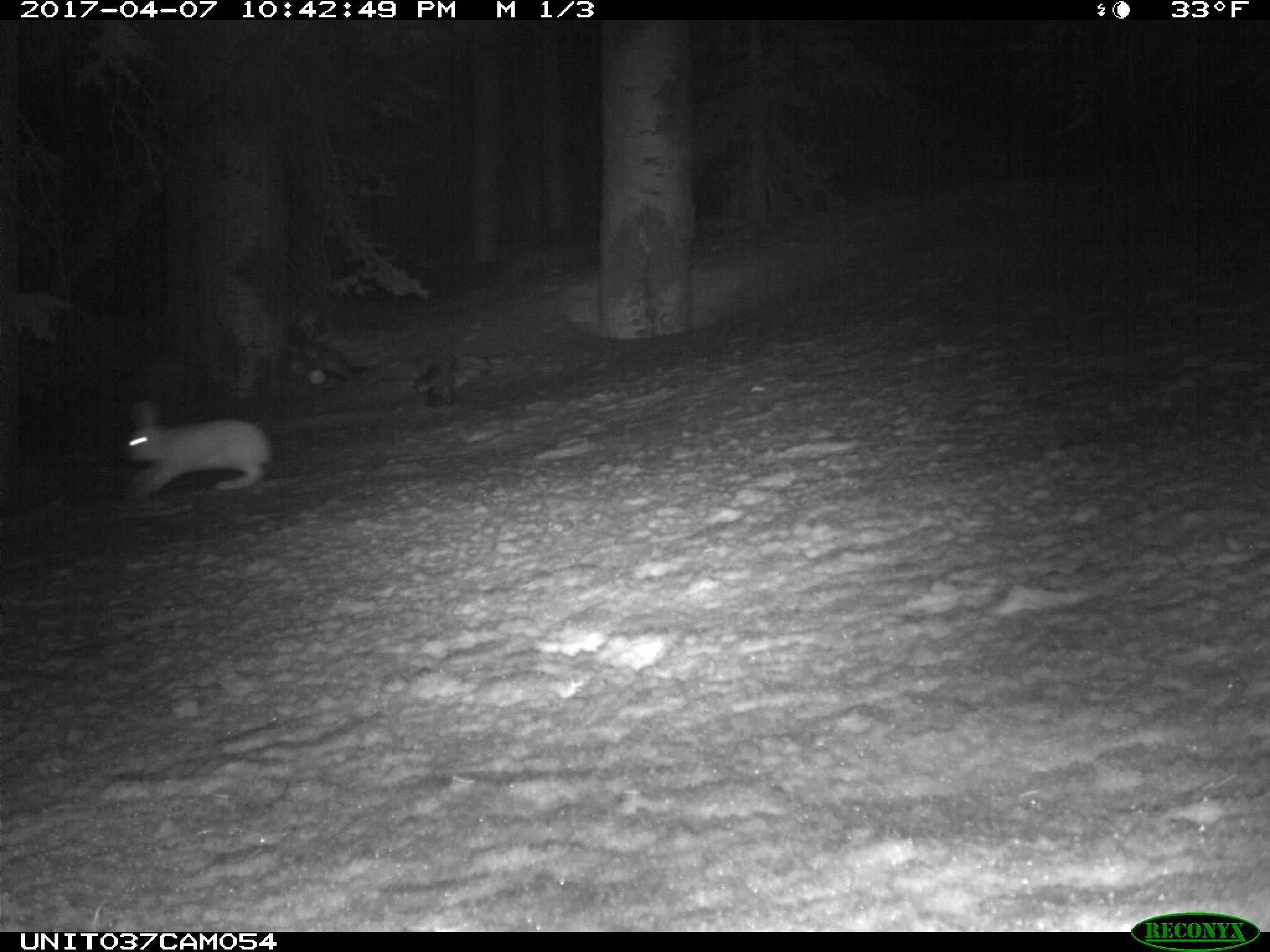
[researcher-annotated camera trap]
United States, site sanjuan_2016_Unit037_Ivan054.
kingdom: Animalia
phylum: Chordata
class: Mammalia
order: Lagomorpha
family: Leporidae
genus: Lepus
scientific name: Lepus americanus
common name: snowshoe hare